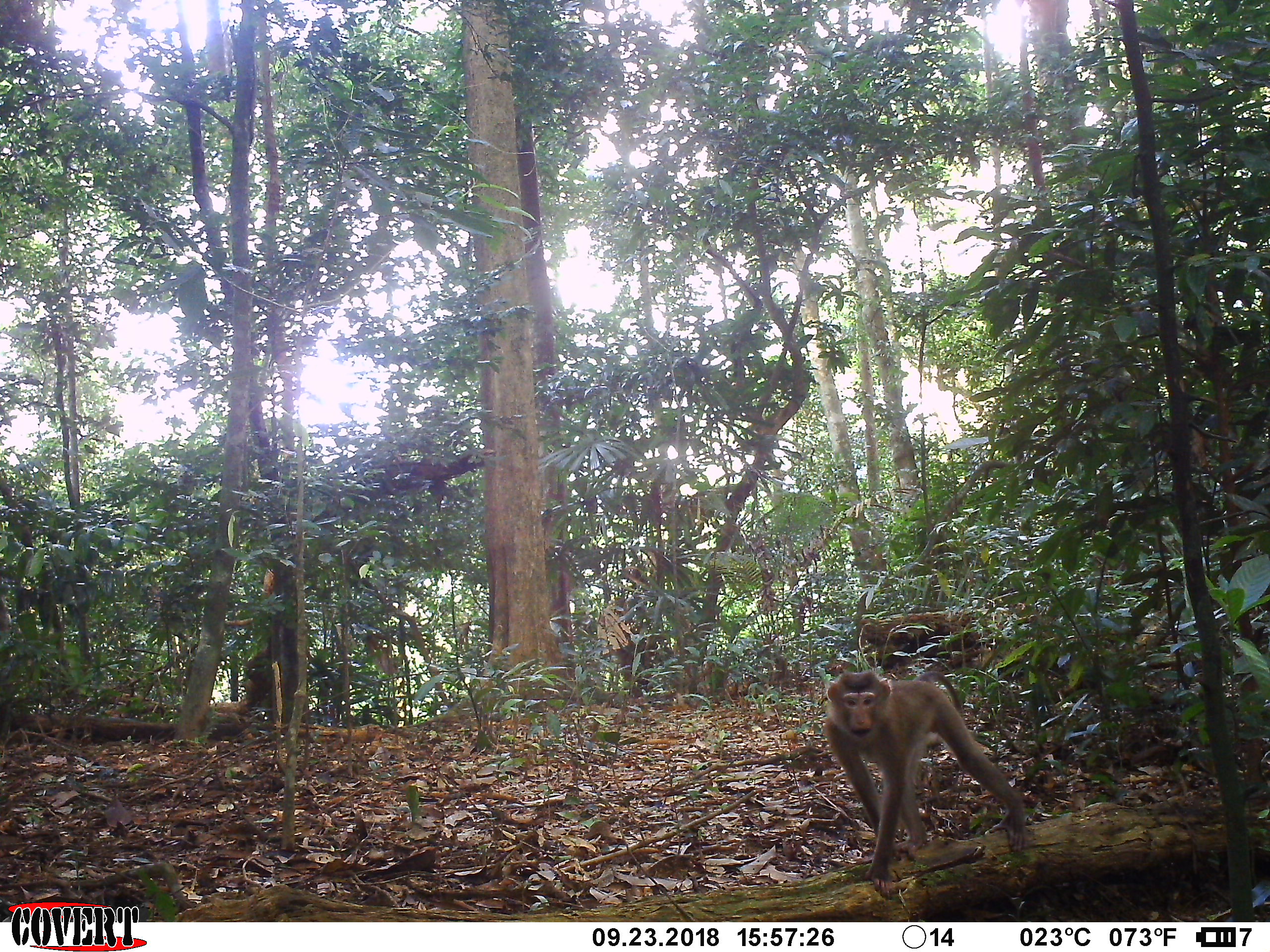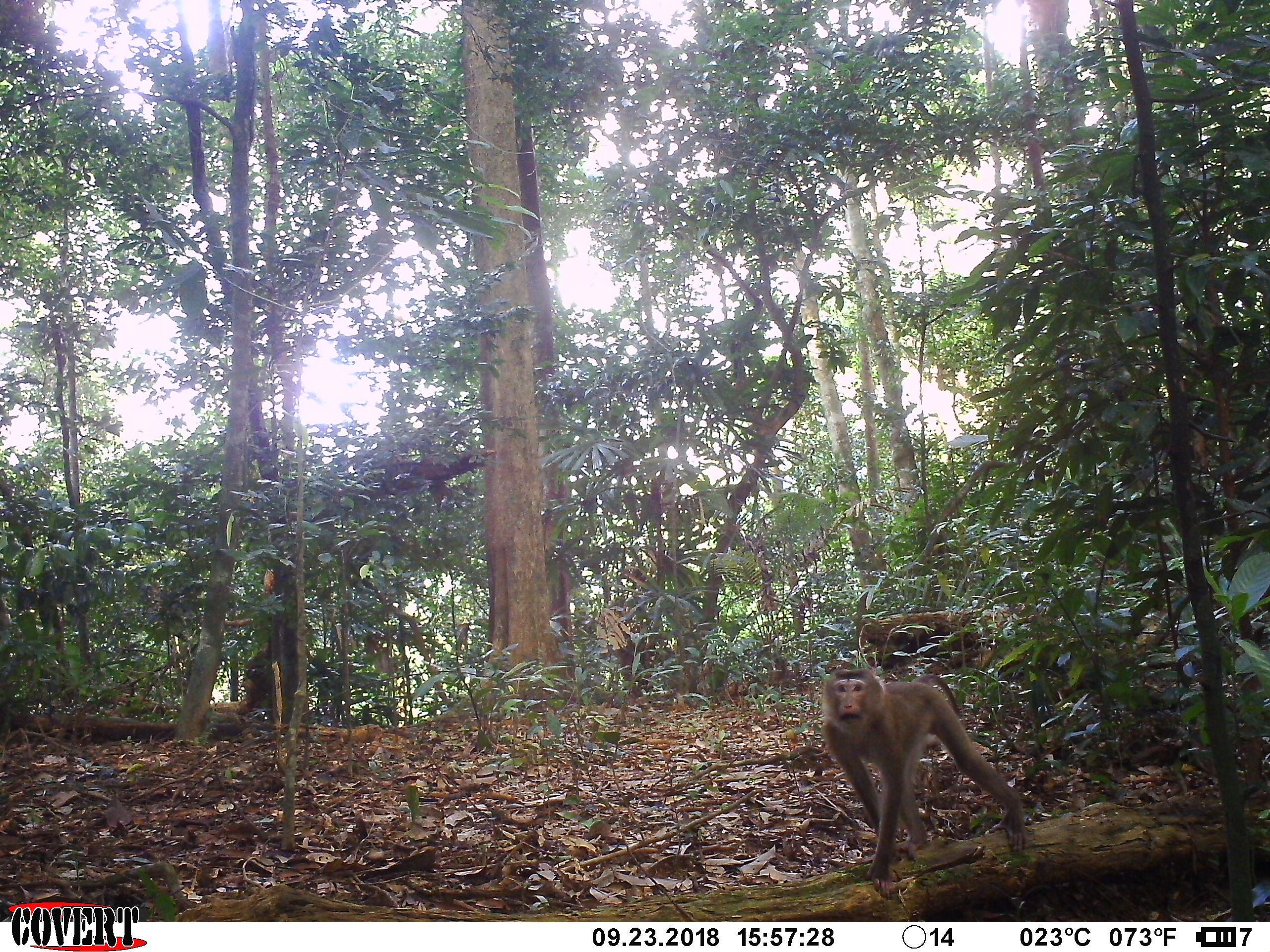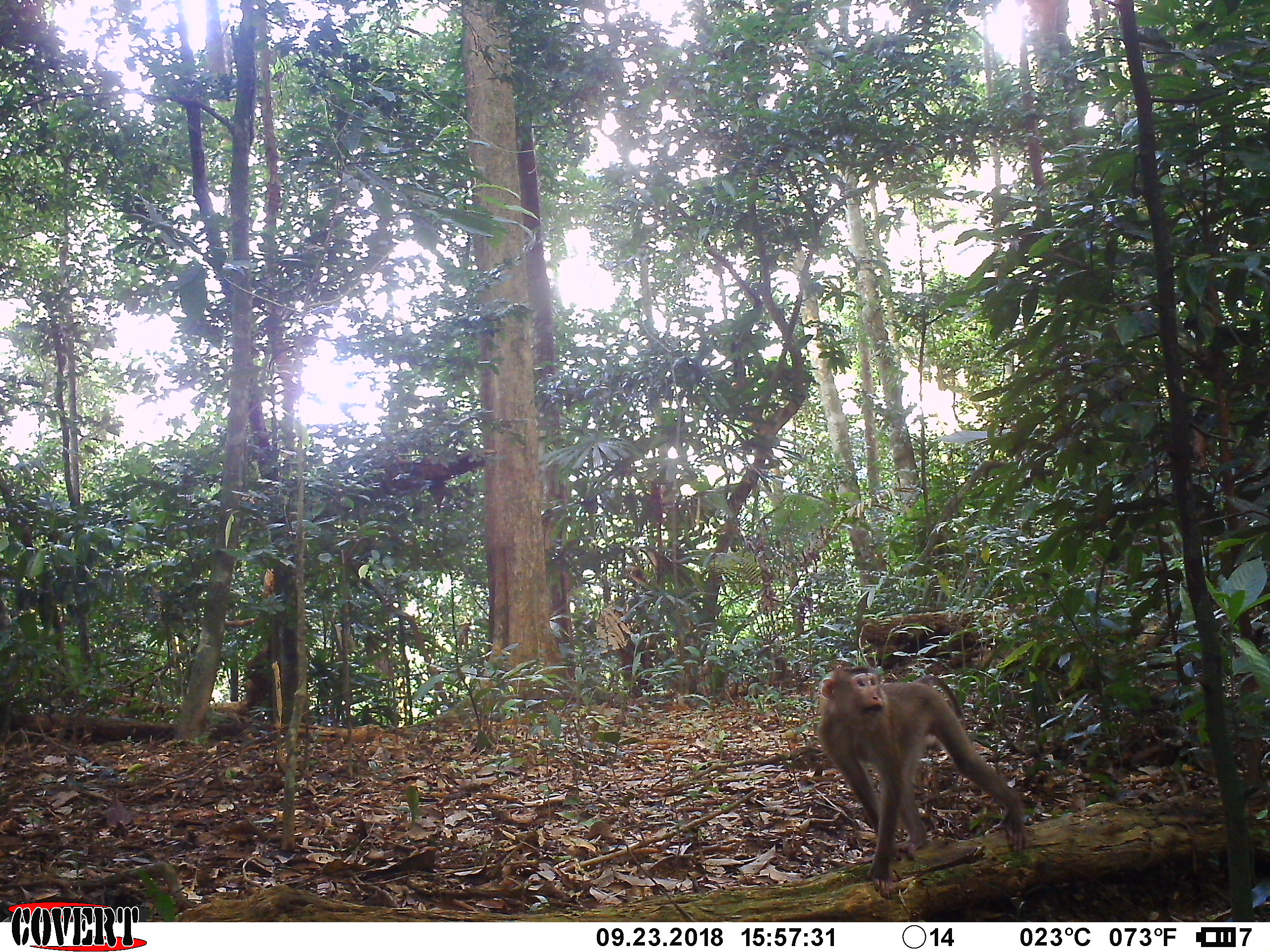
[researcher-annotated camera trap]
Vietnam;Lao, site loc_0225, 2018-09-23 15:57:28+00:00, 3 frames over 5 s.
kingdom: Animalia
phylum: Chordata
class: Mammalia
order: Primates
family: Cercopithecidae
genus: Macaca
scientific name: Macaca nemestrina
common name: pig-tailed macaque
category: pig tailed macaque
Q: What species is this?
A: Pig tailed macaque (pig-tailed macaque) (Macaca nemestrina).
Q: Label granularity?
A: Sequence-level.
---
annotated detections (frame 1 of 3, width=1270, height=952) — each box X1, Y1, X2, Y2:
pig tailed macaque: 822, 667, 1028, 899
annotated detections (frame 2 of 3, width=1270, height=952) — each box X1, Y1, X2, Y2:
pig tailed macaque: 821, 663, 1029, 900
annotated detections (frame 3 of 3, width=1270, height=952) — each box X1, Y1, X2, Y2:
pig tailed macaque: 815, 662, 1033, 899